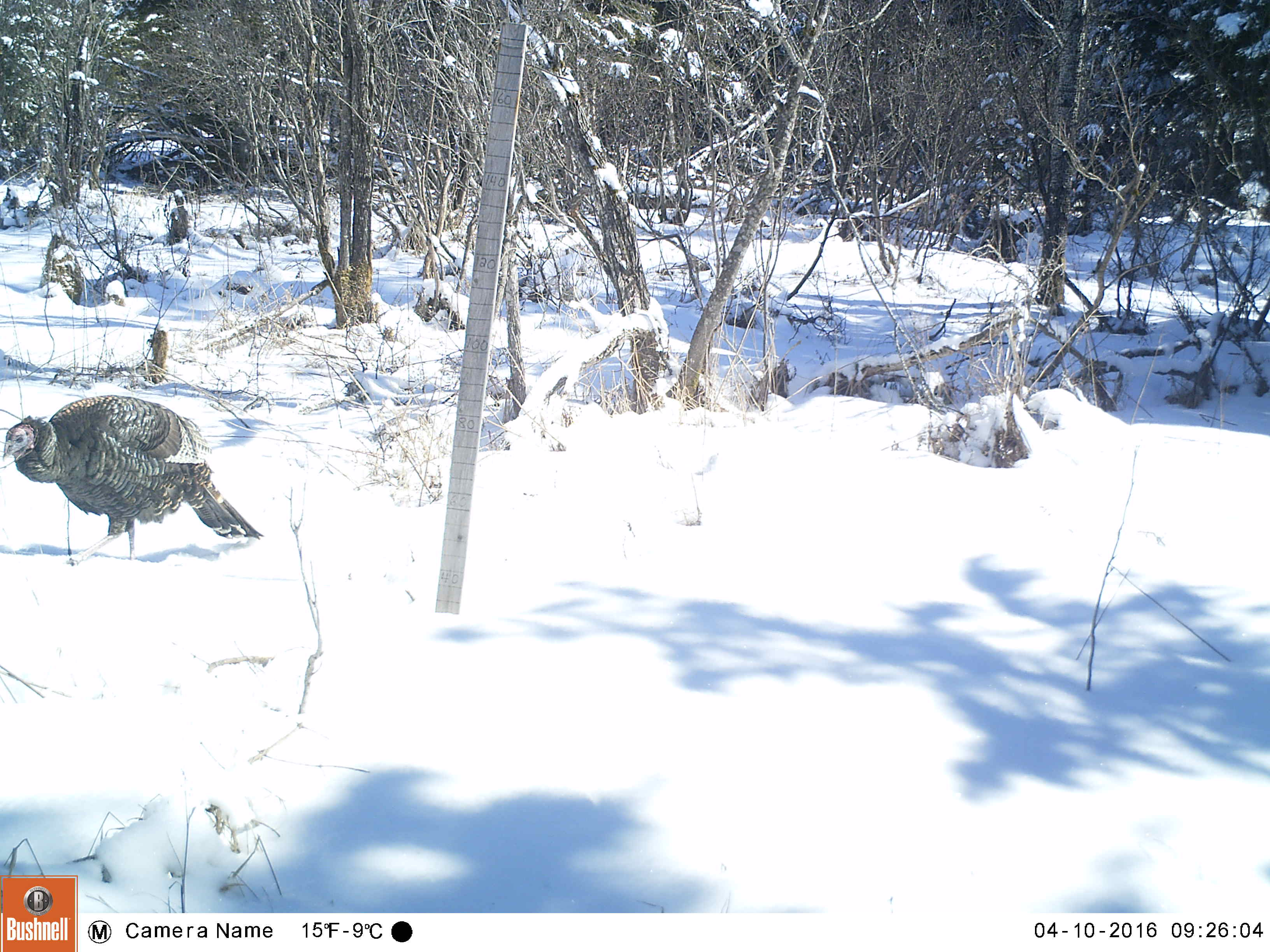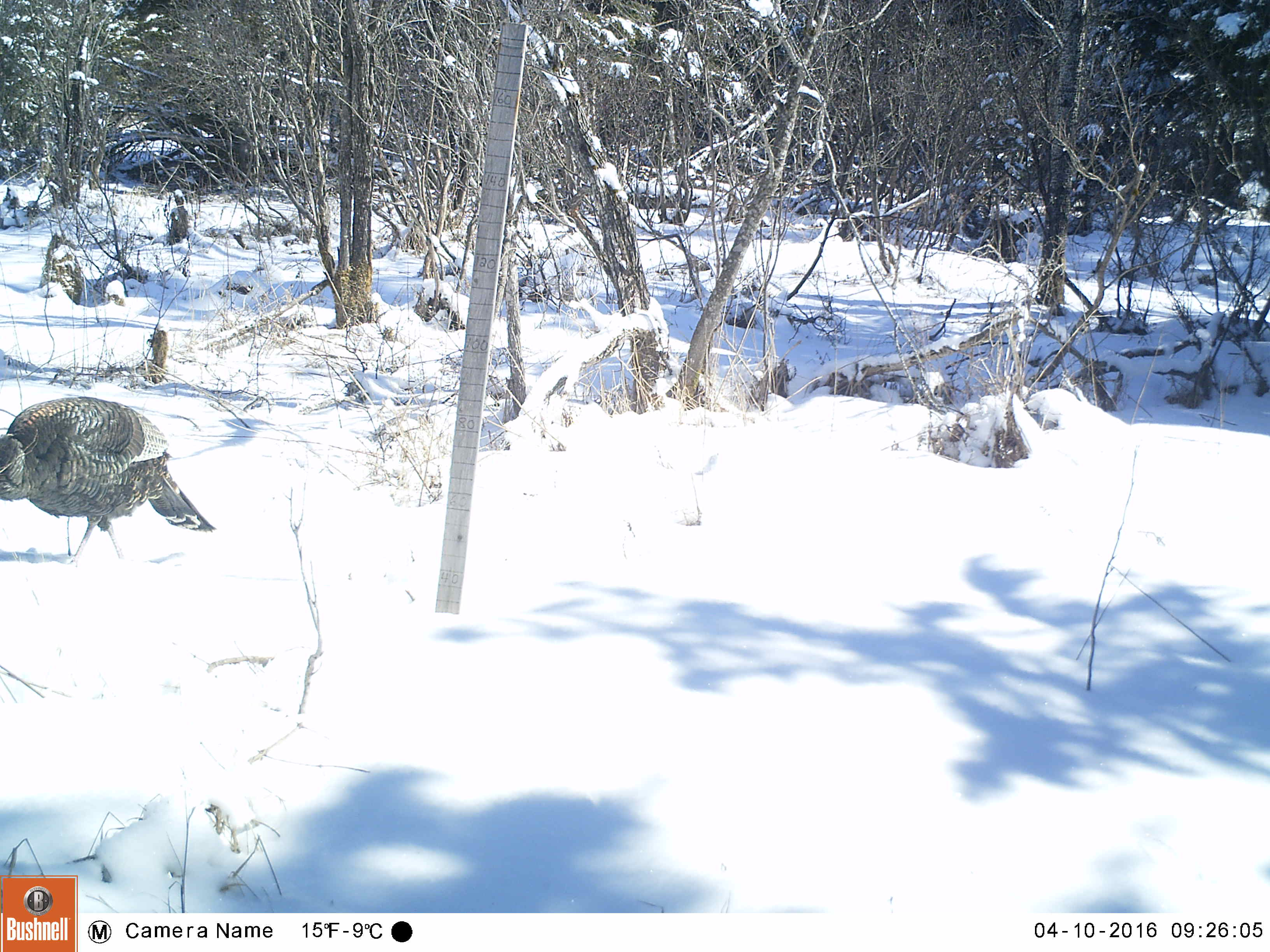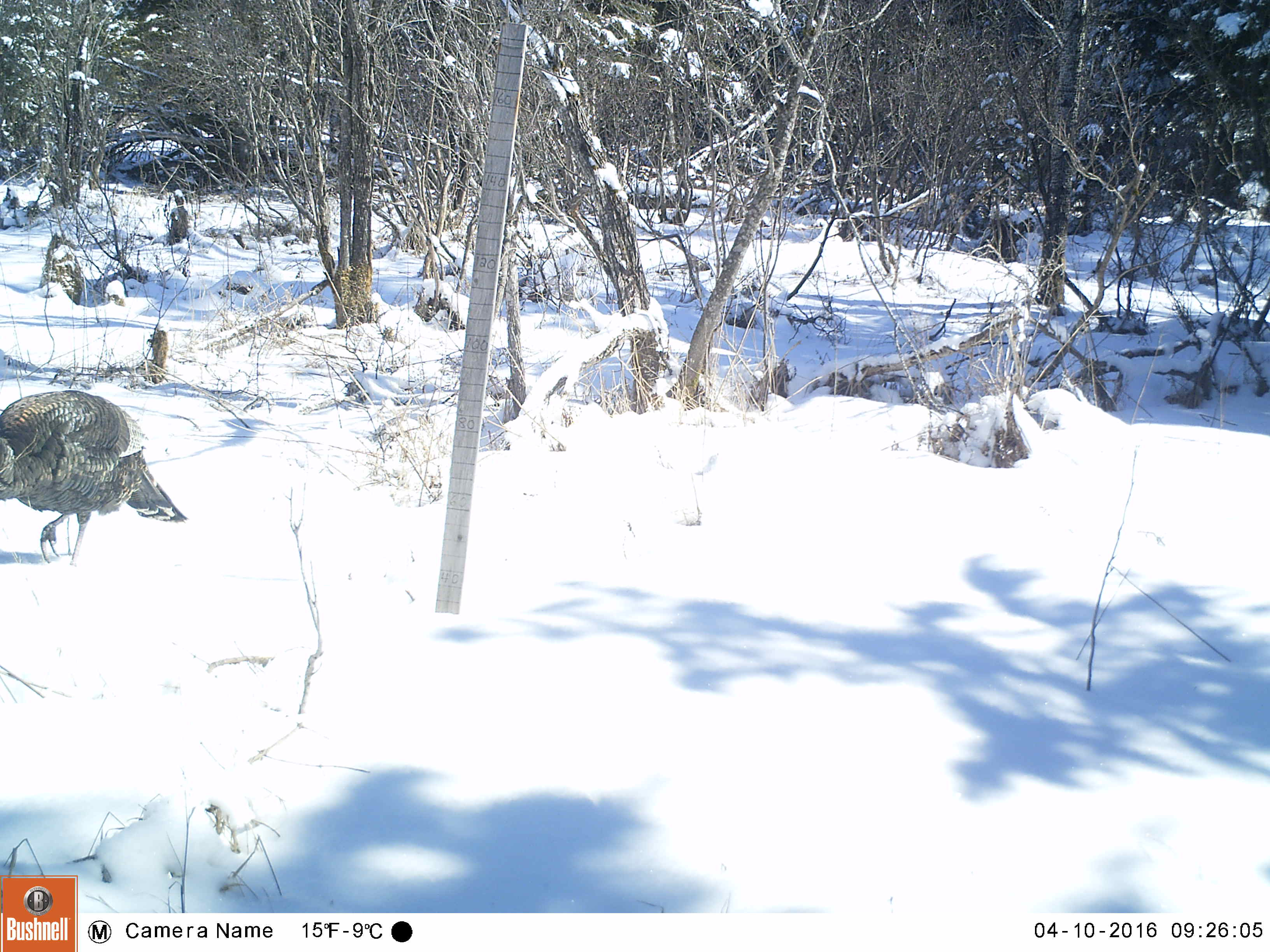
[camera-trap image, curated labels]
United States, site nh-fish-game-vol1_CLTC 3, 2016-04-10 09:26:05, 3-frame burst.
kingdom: Animalia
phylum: Chordata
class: Aves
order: Galliformes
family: Phasianidae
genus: Meleagris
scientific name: Meleagris gallopavo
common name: wild turkey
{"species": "wild turkey (Meleagris gallopavo)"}